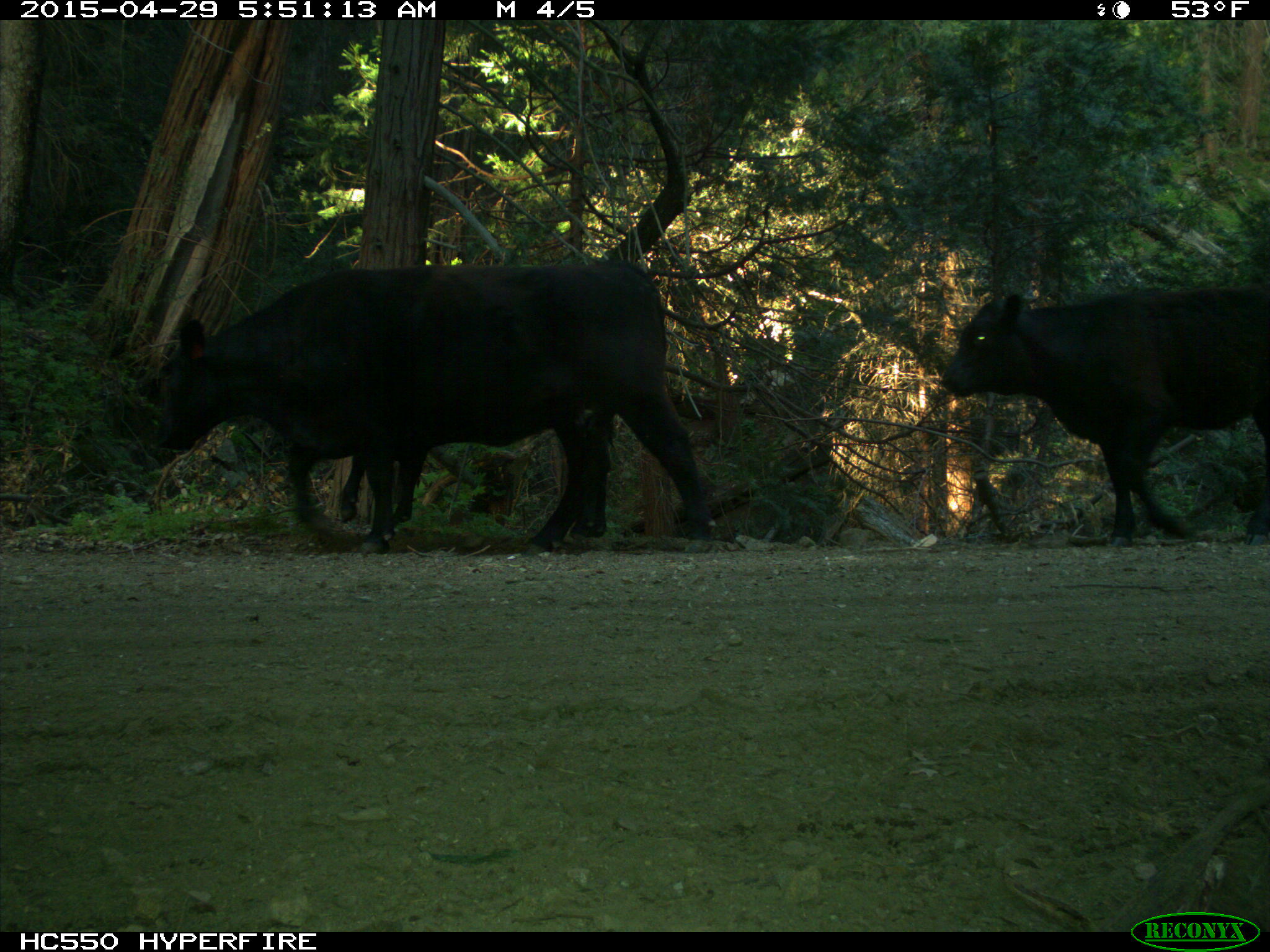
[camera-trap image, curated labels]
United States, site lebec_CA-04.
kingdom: Animalia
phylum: Chordata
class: Mammalia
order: Artiodactyla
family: Bovidae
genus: Bos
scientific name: Bos taurus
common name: domestic cow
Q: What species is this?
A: Bos taurus (domestic cow).